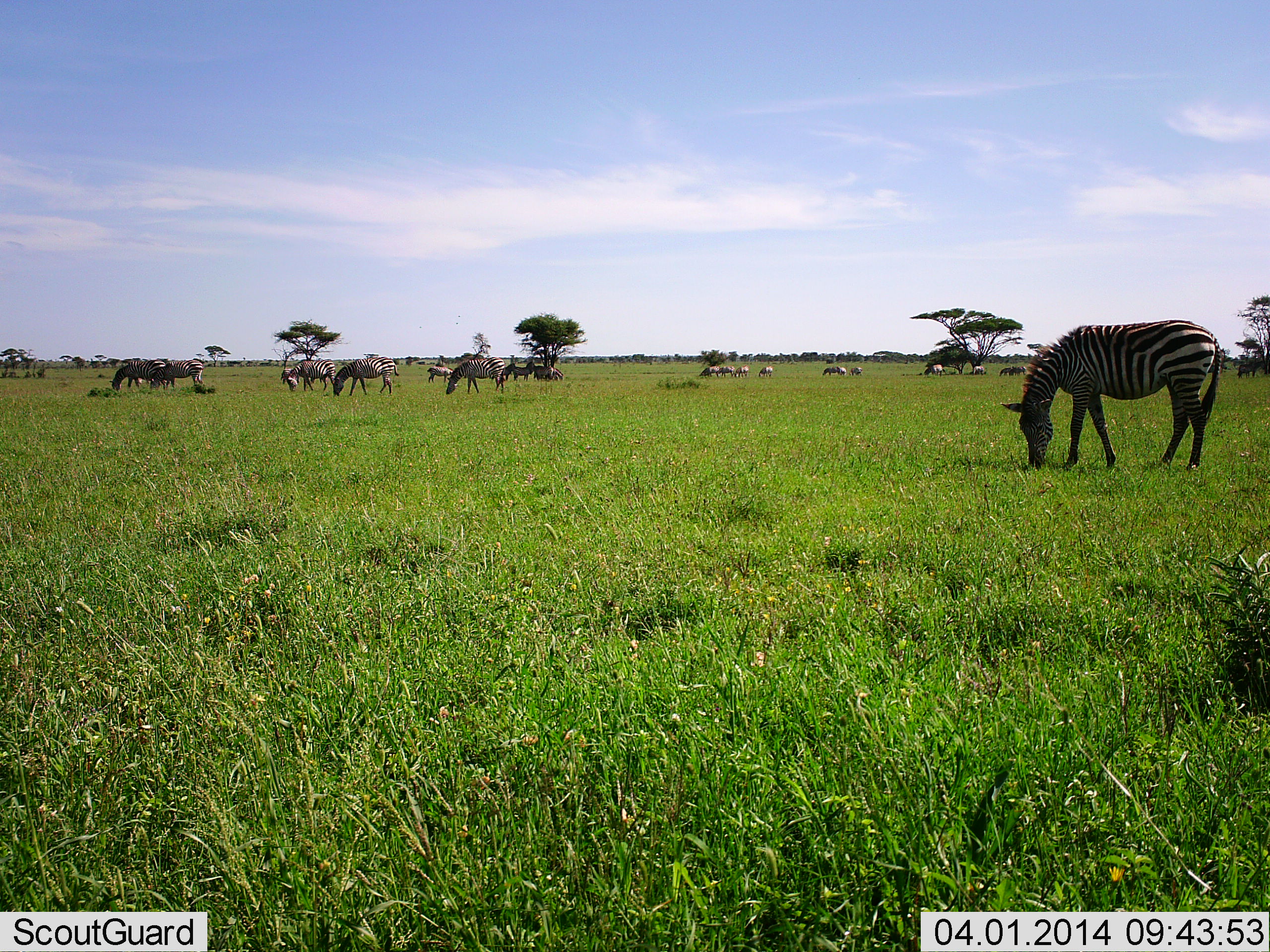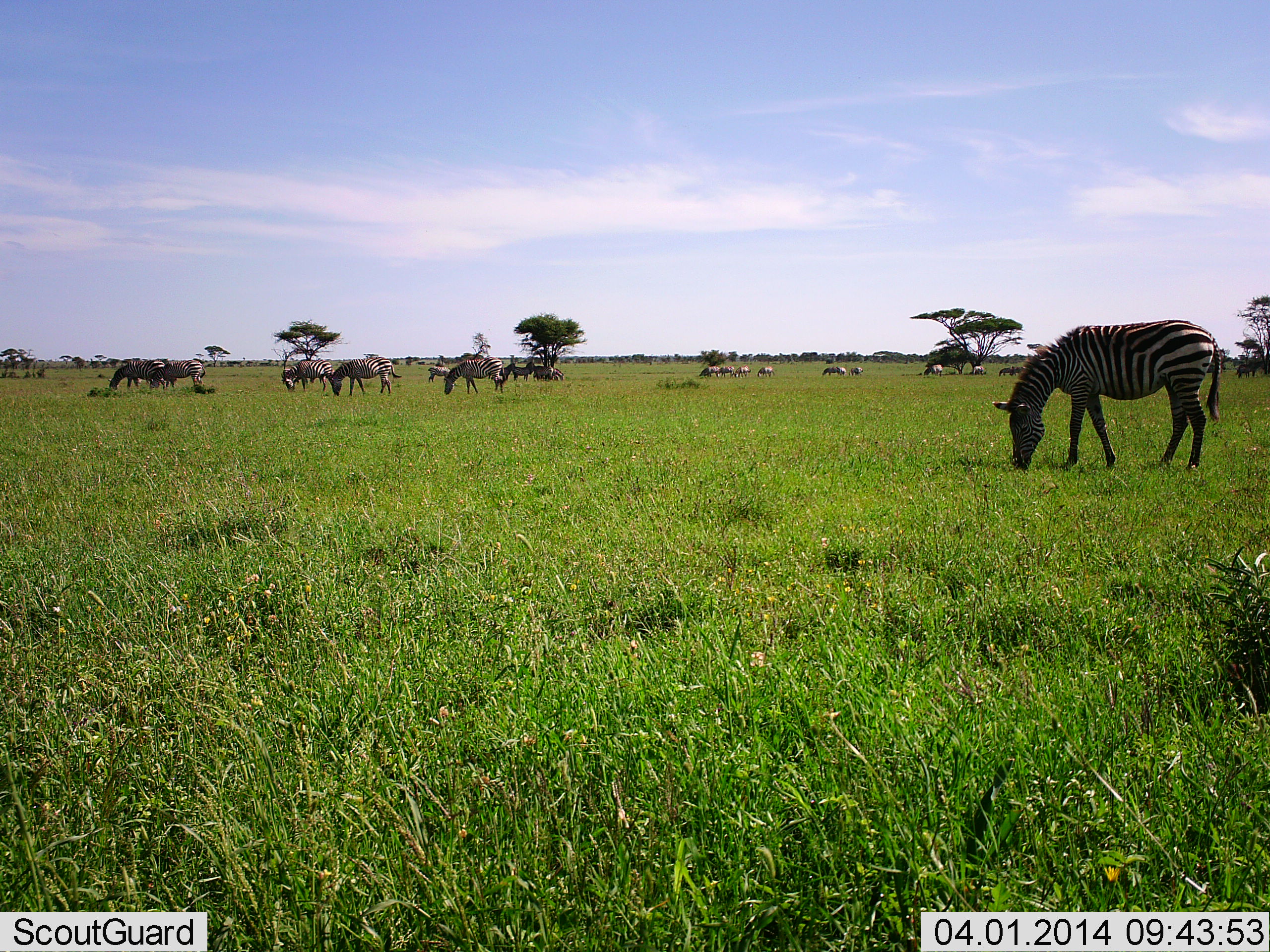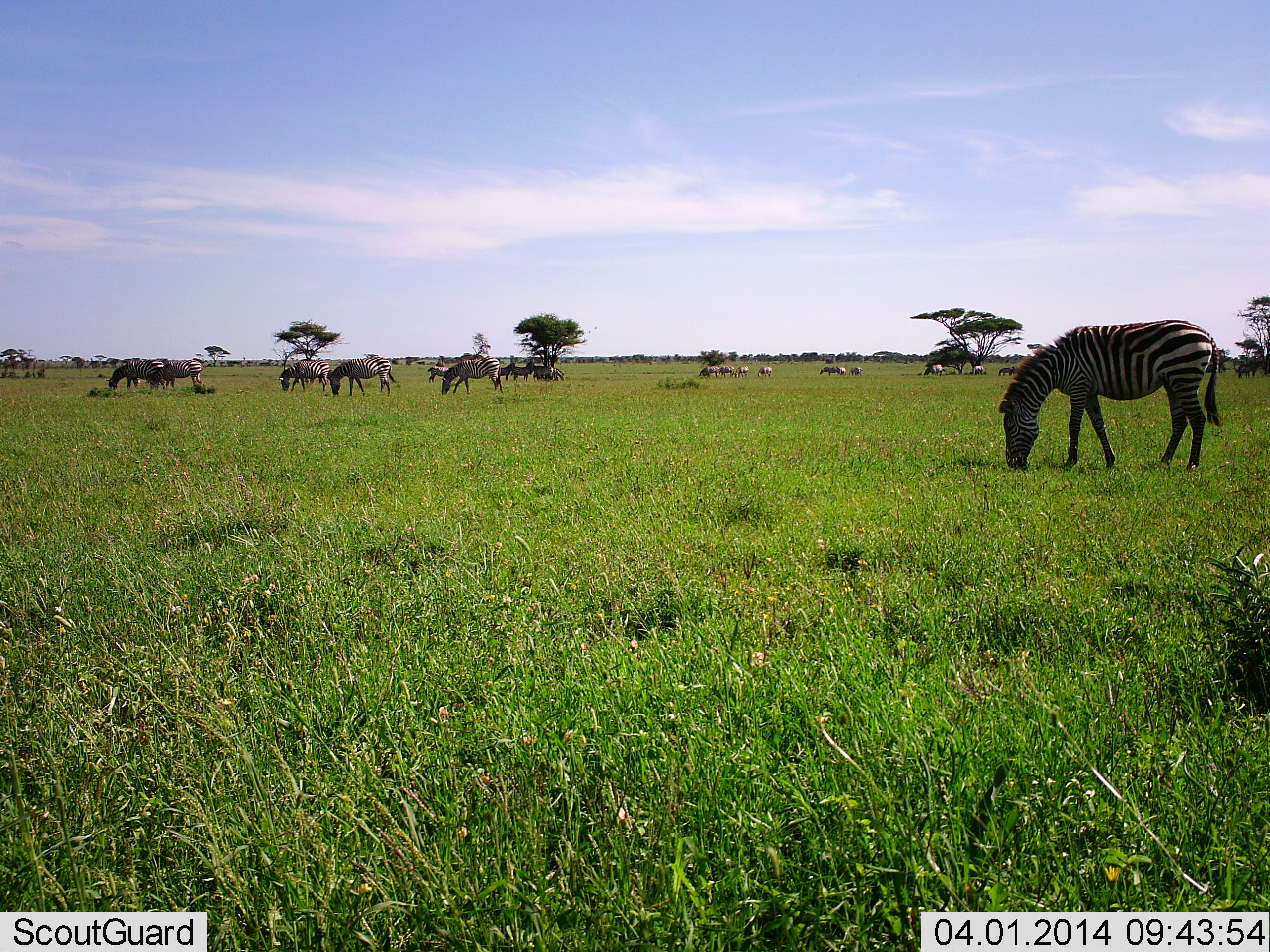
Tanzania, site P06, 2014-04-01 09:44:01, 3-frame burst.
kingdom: Animalia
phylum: Chordata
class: Mammalia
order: Perissodactyla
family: Equidae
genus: Equus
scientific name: Equus quagga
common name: plains zebra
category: zebra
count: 11-50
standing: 30%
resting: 0%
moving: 20%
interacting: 0%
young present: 0%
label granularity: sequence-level